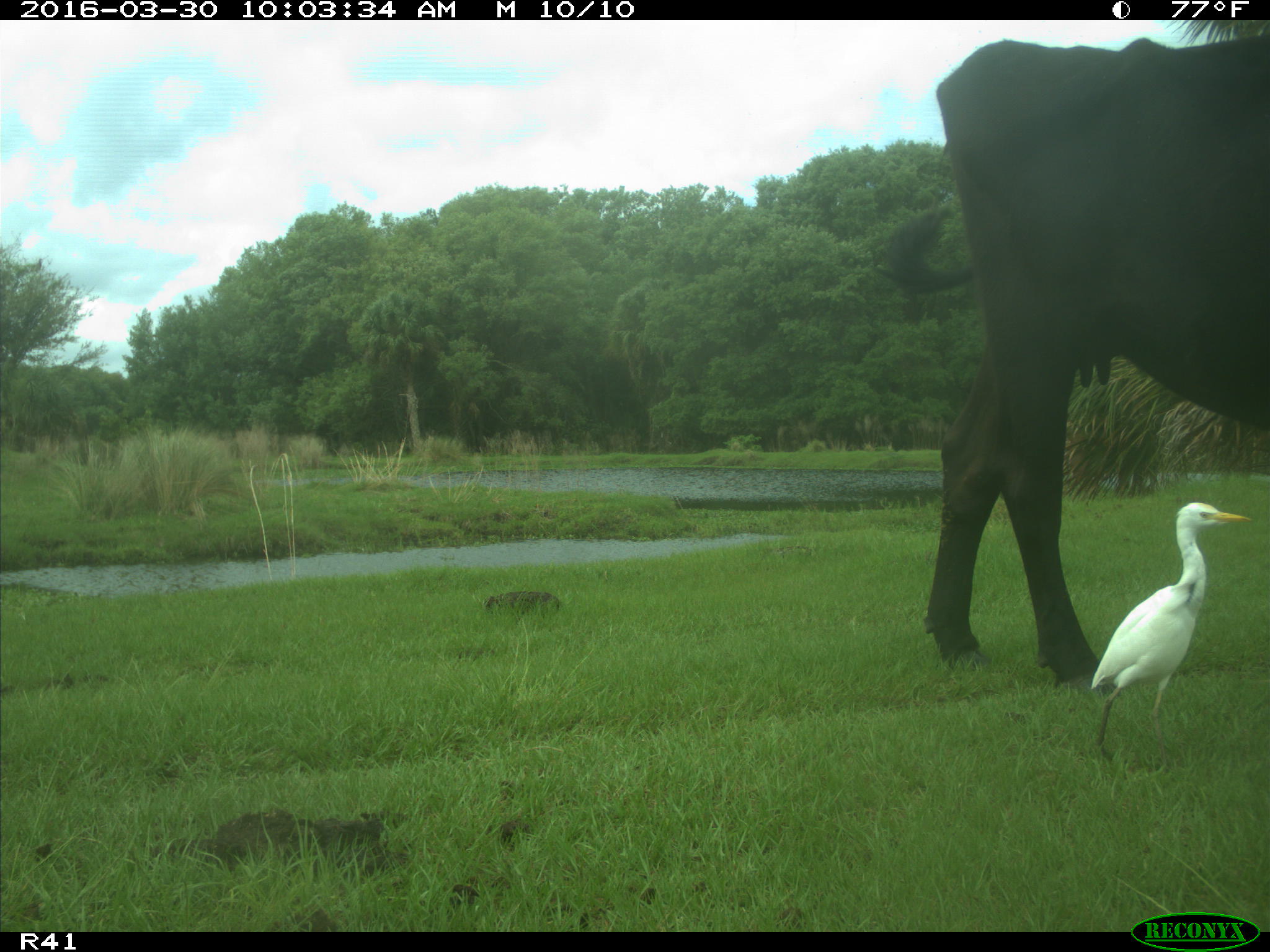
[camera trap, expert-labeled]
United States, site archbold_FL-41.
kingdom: Animalia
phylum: Chordata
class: Mammalia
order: Artiodactyla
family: Bovidae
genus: Bos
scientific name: Bos taurus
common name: domestic cow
Bos taurus (domestic cow).